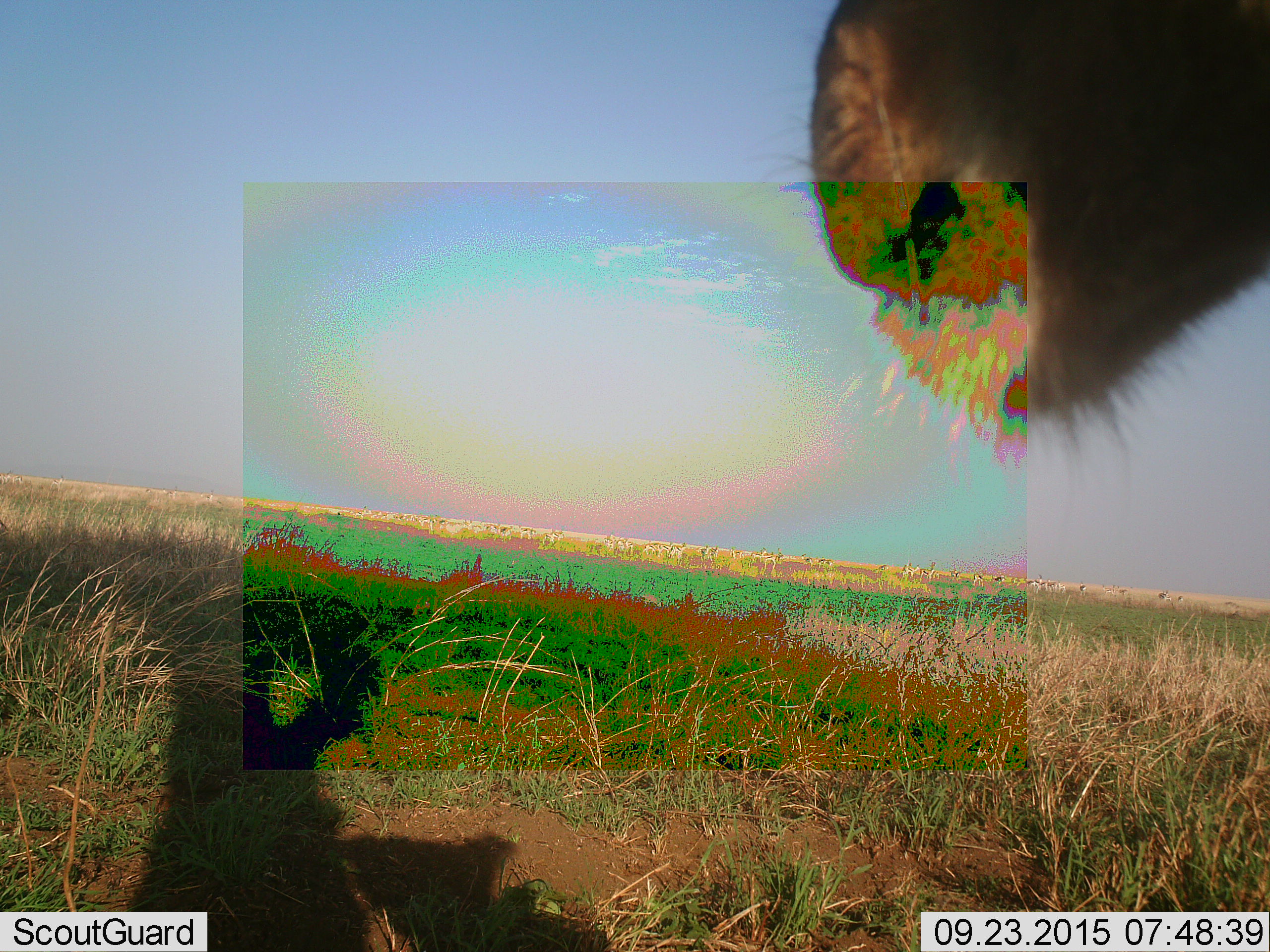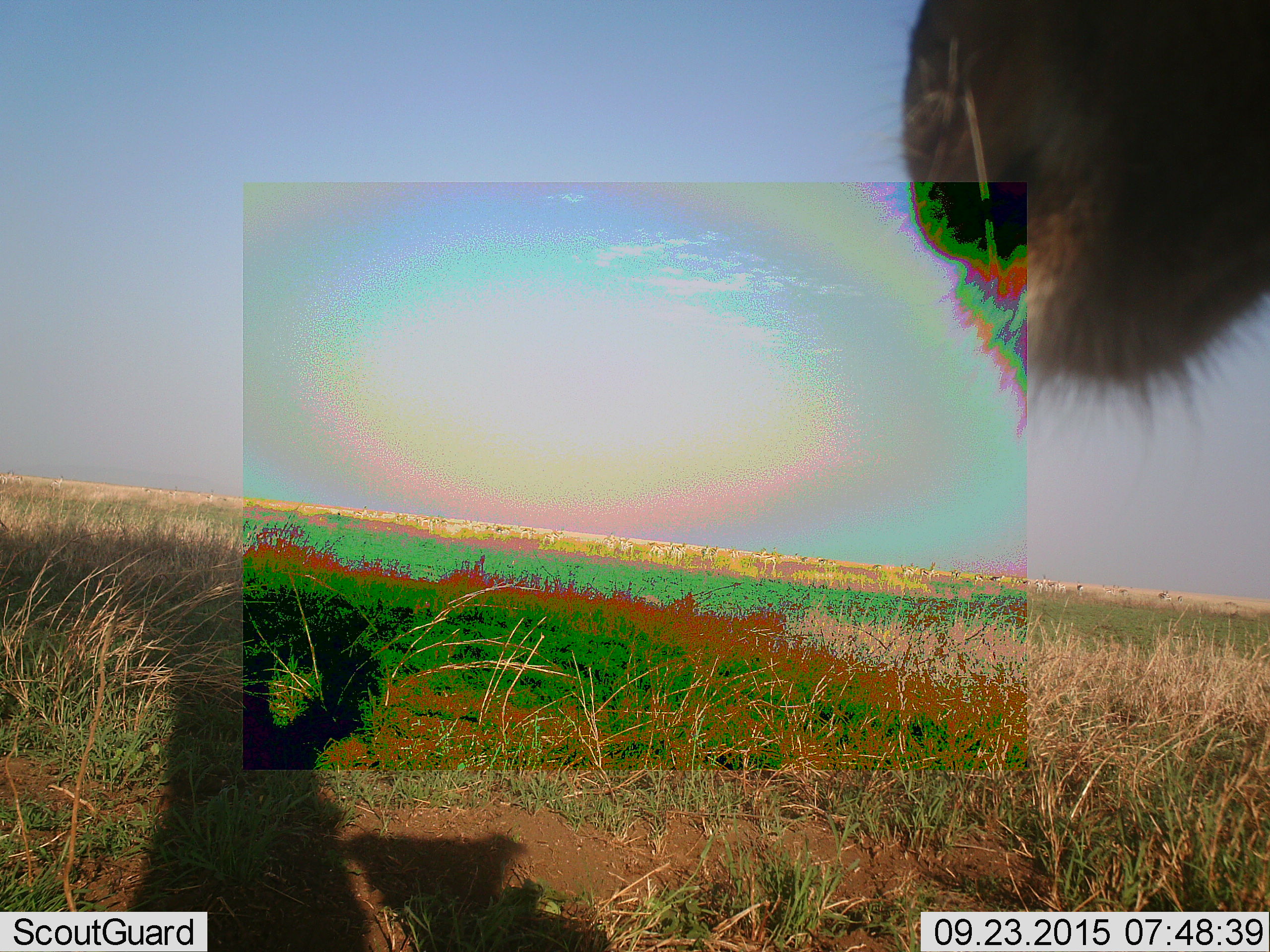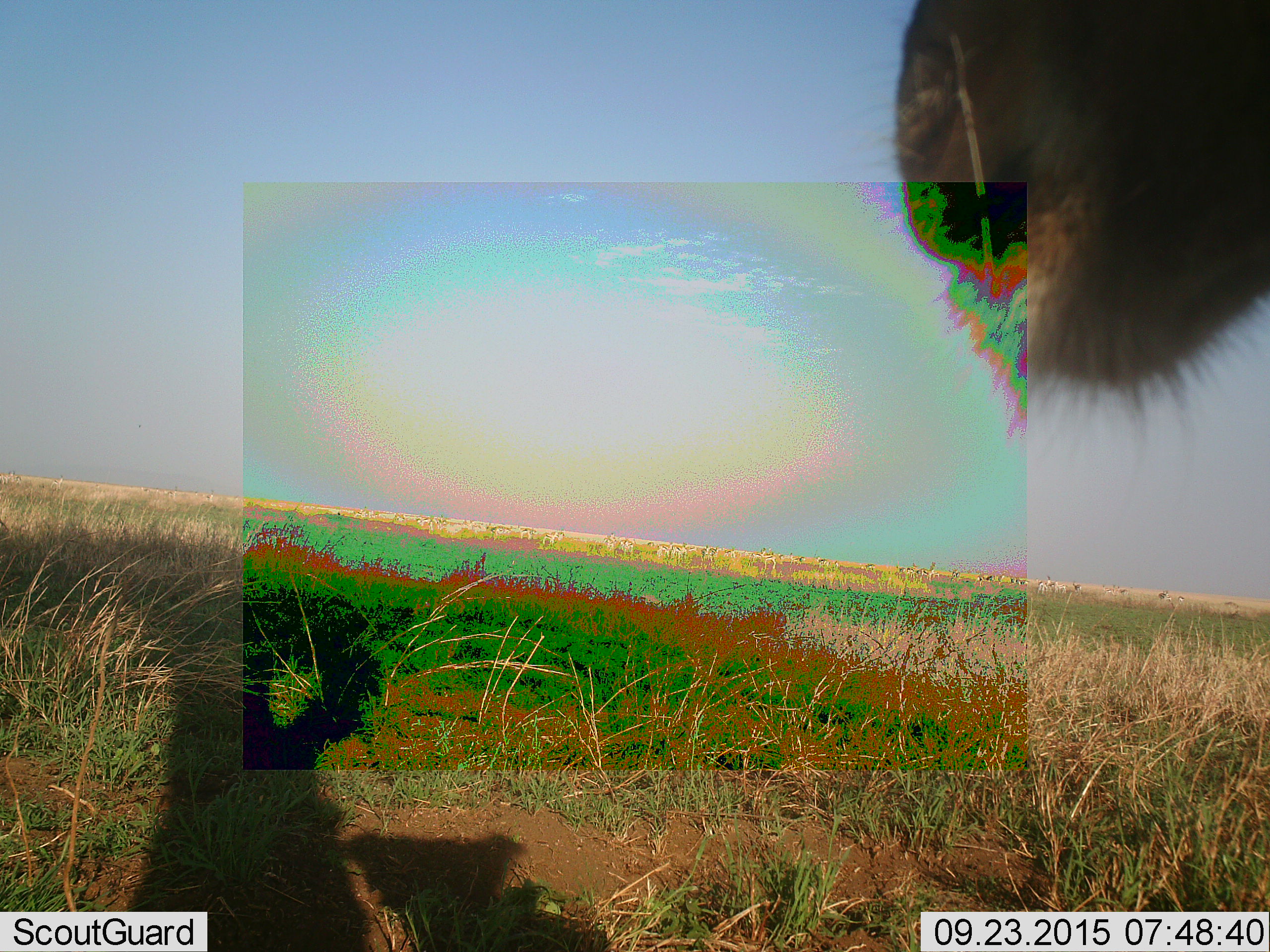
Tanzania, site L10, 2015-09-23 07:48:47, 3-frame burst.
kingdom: Animalia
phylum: Chordata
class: Mammalia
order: Carnivora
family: Felidae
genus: Panthera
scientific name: Panthera leo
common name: lion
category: lionfemale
Lionfemale (lion) (Panthera leo), count 1. Behavior (volunteer vote fractions): standing 67%, resting 33%, moving 0%, interacting 0%. Young present (vote fraction): 0%. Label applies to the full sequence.